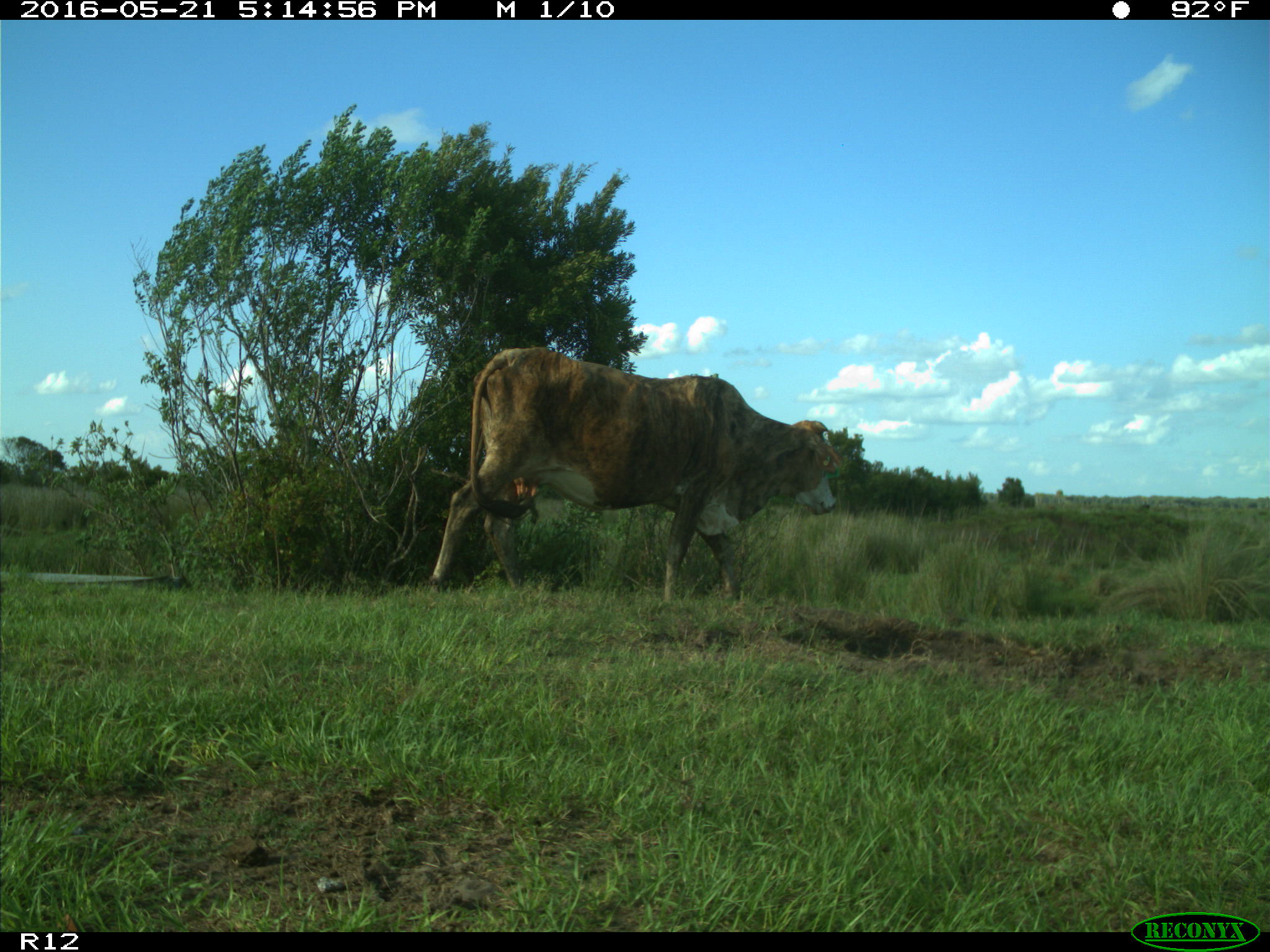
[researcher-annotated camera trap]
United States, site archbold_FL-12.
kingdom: Animalia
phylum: Chordata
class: Mammalia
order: Artiodactyla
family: Bovidae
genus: Bos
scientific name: Bos taurus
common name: domestic cow